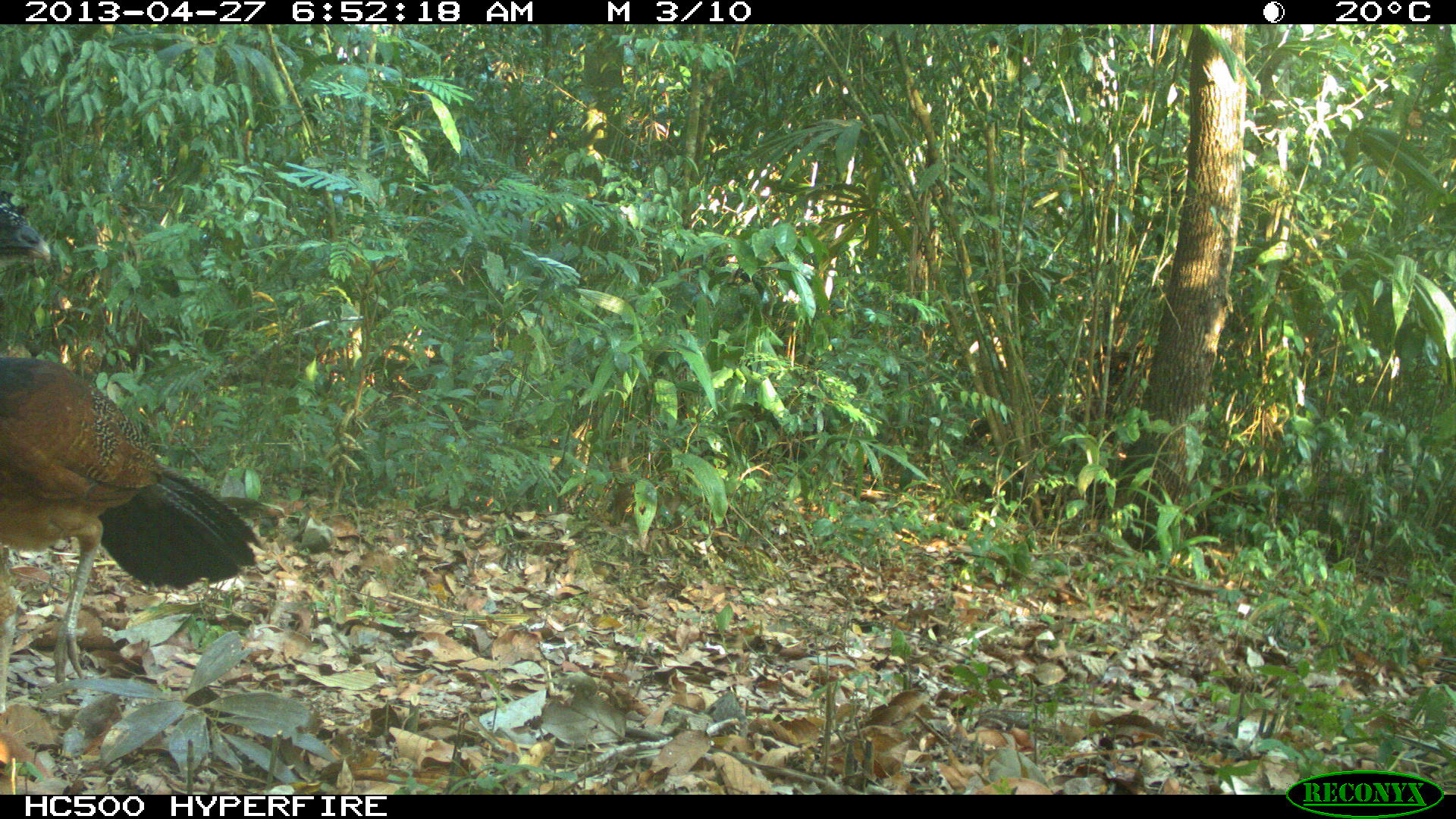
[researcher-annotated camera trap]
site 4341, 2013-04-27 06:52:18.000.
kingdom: Animalia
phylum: Chordata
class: Aves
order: Galliformes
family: Cracidae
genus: Crax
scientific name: Crax rubra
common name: great curassow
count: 1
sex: female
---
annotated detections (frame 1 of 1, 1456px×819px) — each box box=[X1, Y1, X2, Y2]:
crax rubra: box=[0, 356, 261, 712]